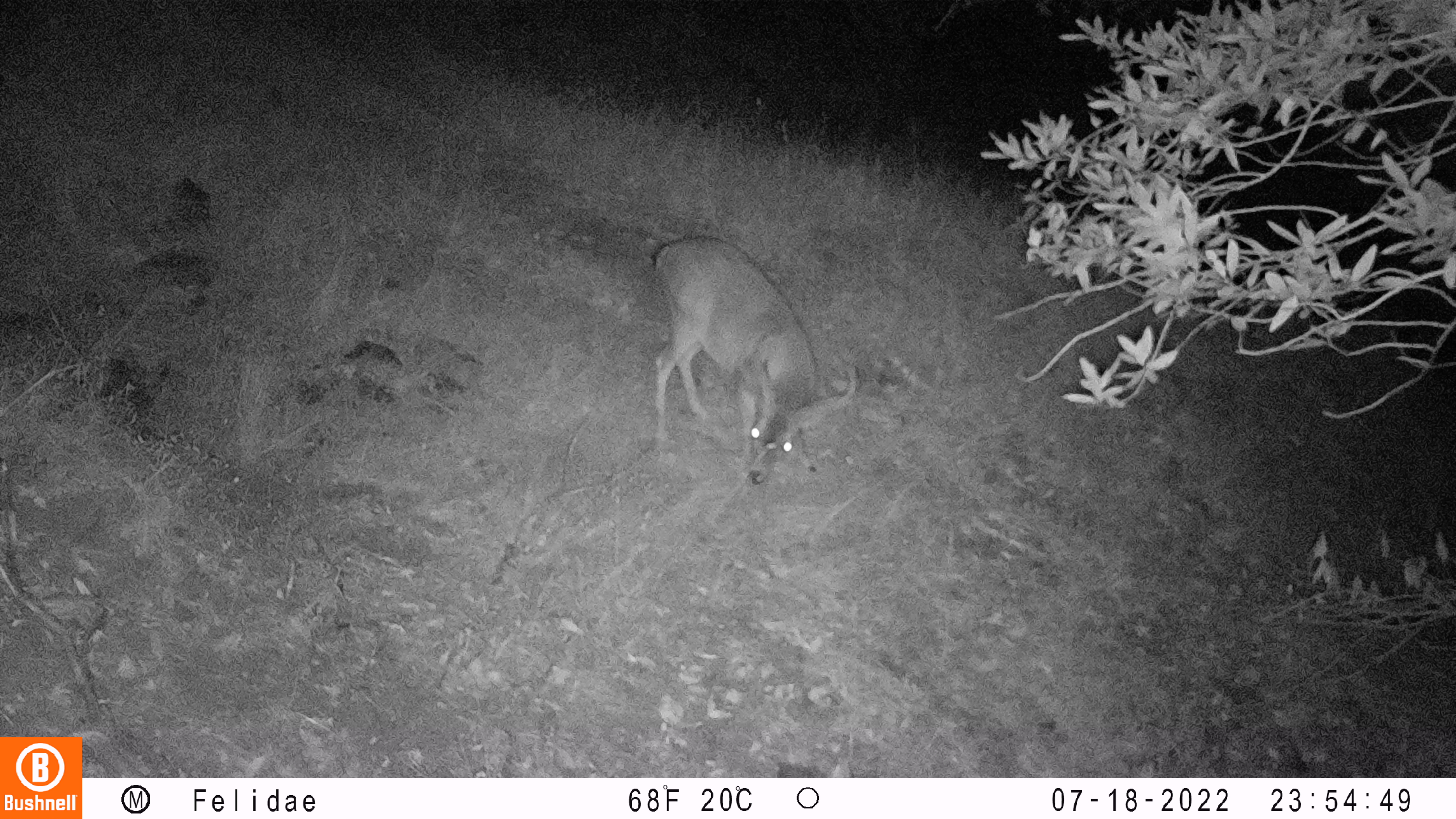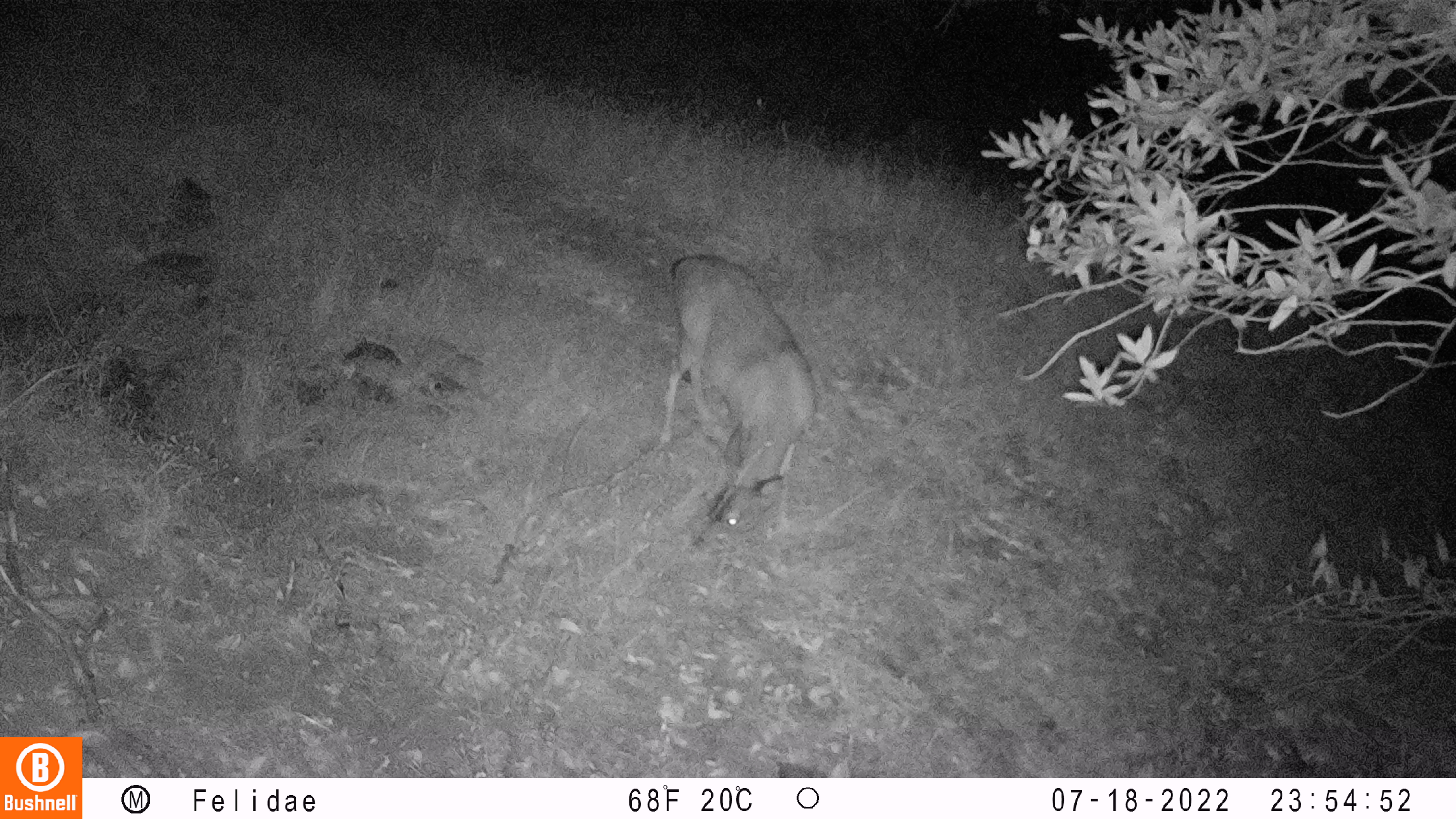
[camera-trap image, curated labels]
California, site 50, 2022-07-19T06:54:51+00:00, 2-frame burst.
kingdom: Animalia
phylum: Chordata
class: Mammalia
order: Artiodactyla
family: Cervidae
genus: Odocoileus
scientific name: Odocoileus hemionus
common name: mule deer